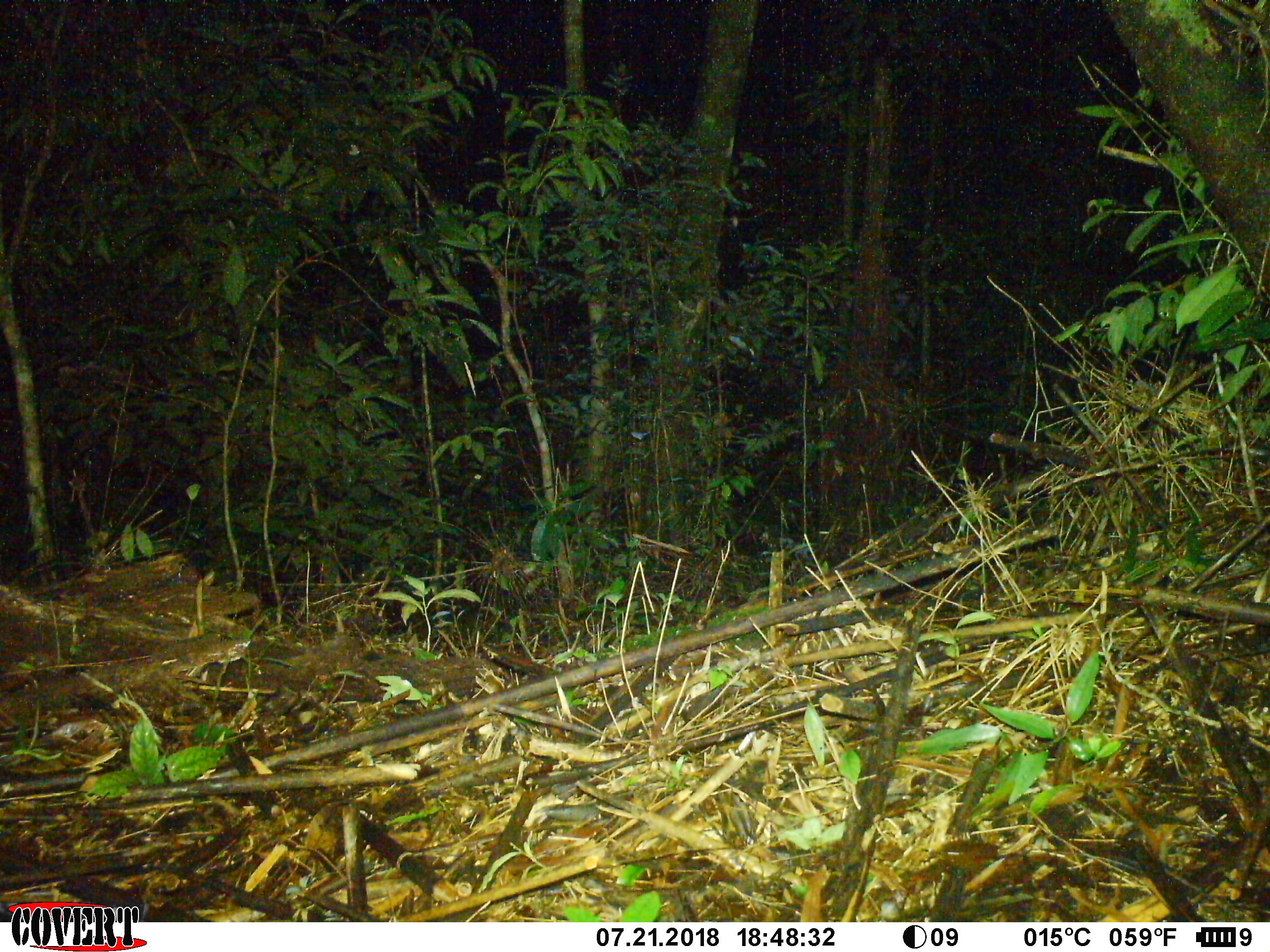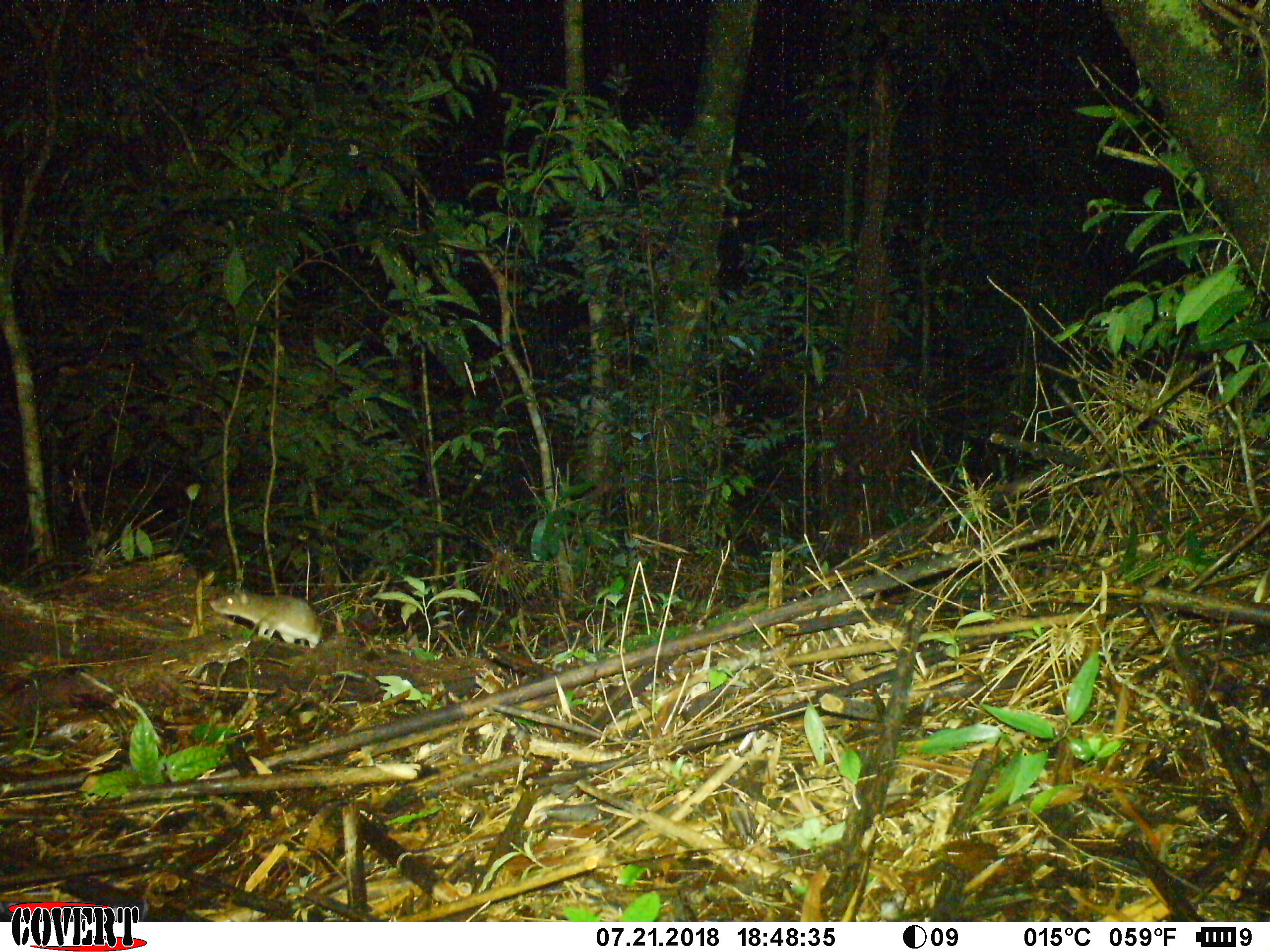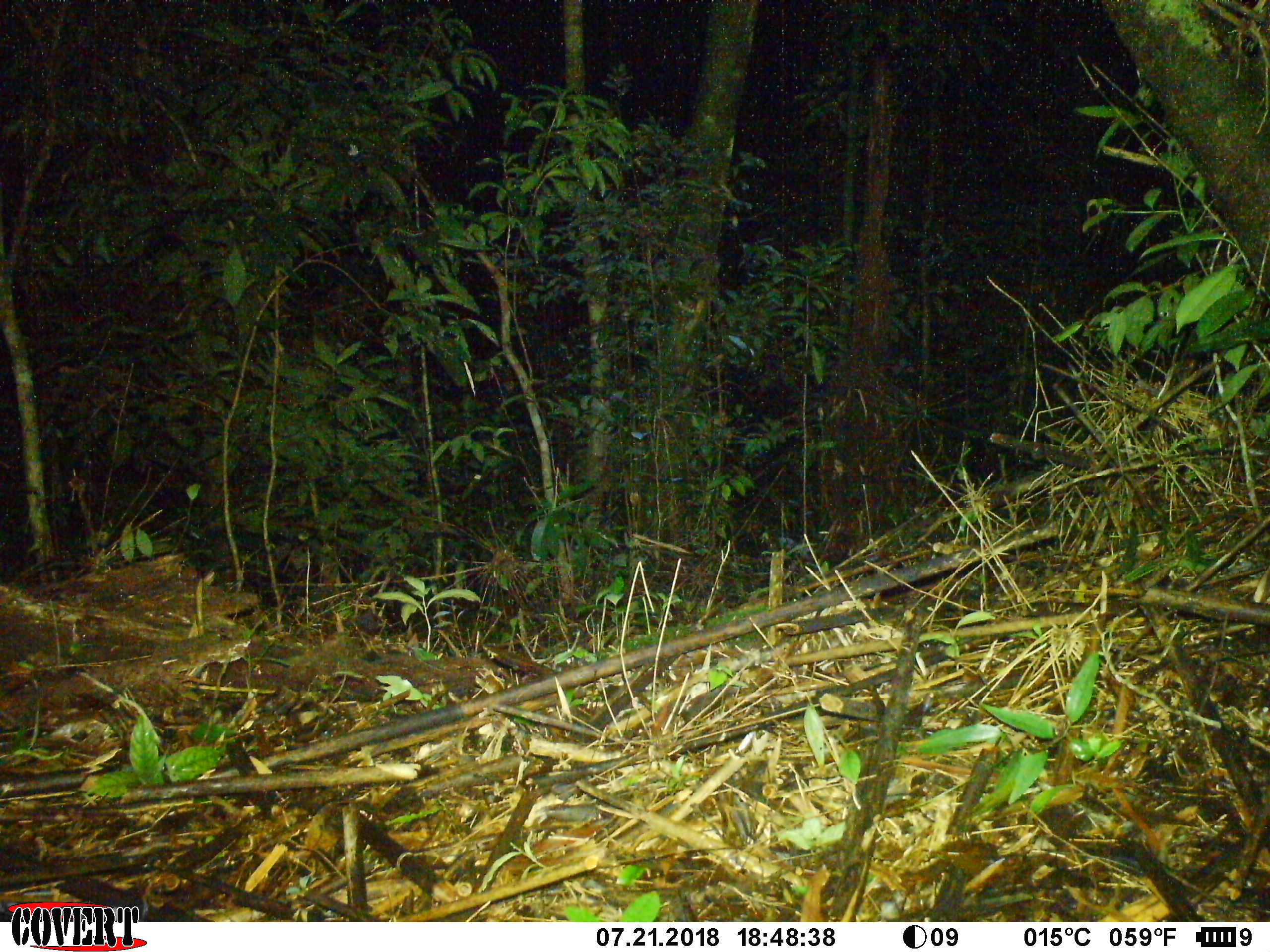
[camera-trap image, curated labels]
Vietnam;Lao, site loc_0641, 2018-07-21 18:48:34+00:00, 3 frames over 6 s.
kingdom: Animalia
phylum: Chordata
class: Mammalia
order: Rodentia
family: Muridae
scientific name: Muridae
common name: old-world mice and rats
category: unidentified murid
Unidentified murid (old-world mice and rats) (Muridae). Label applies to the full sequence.